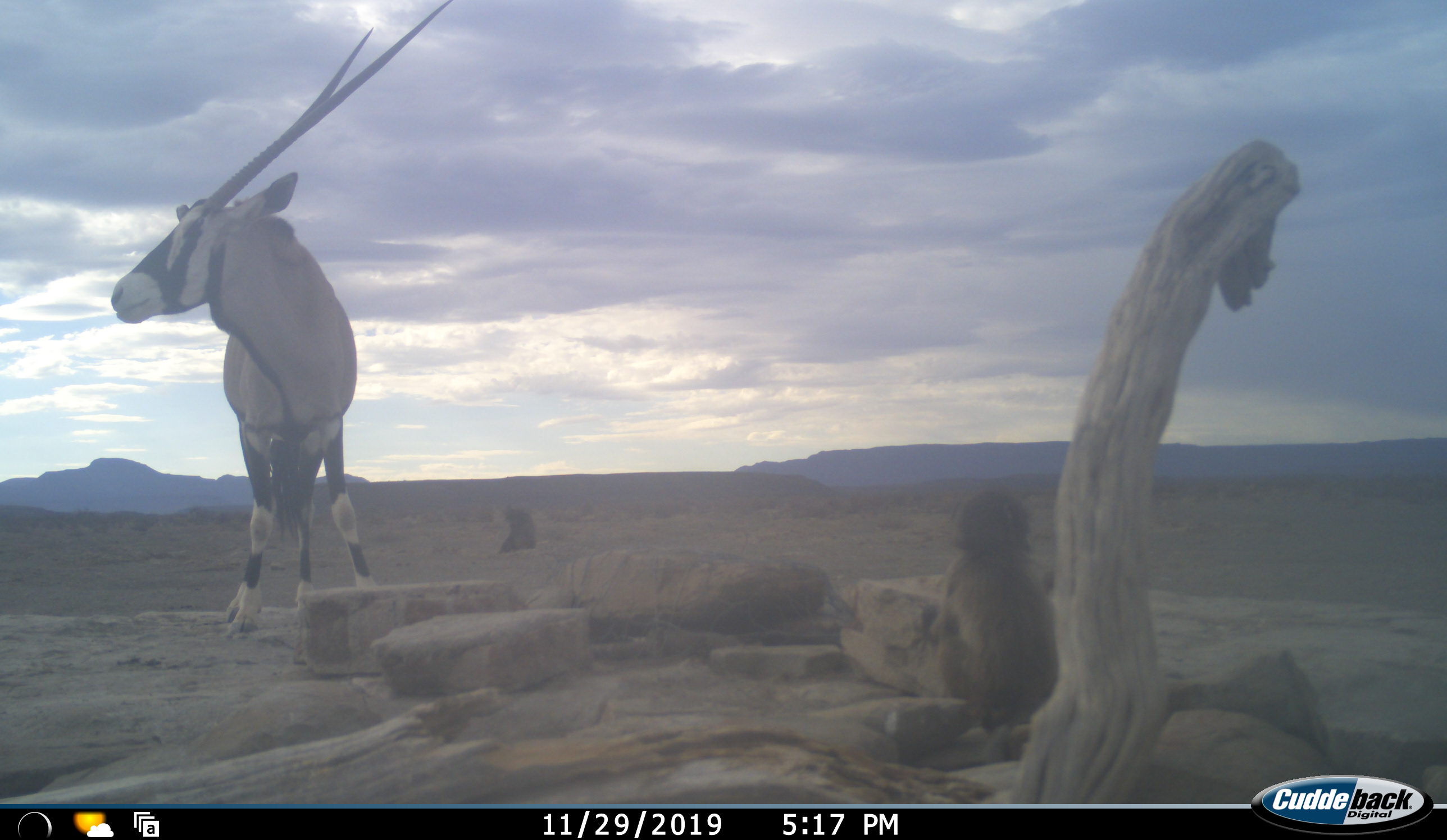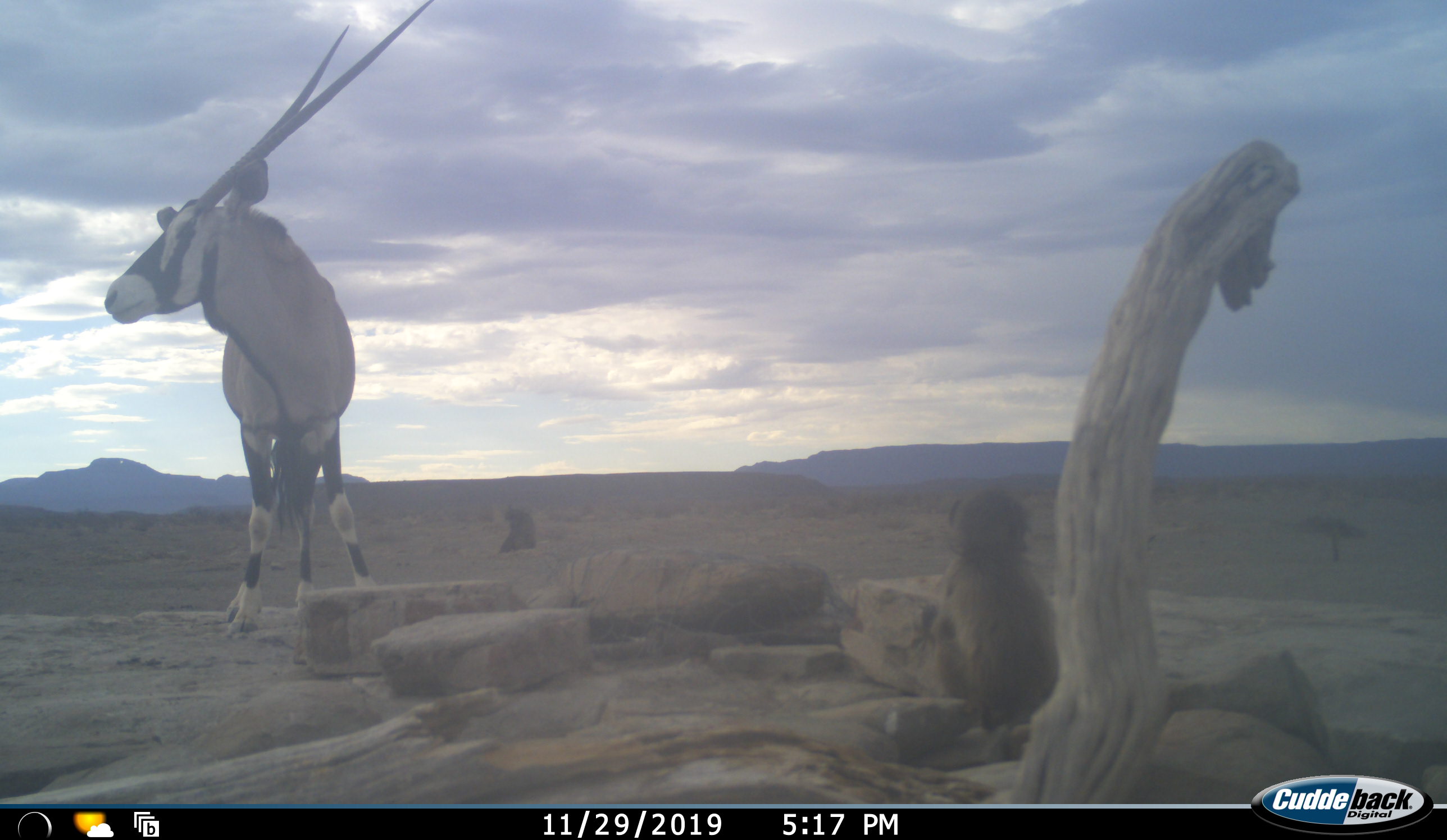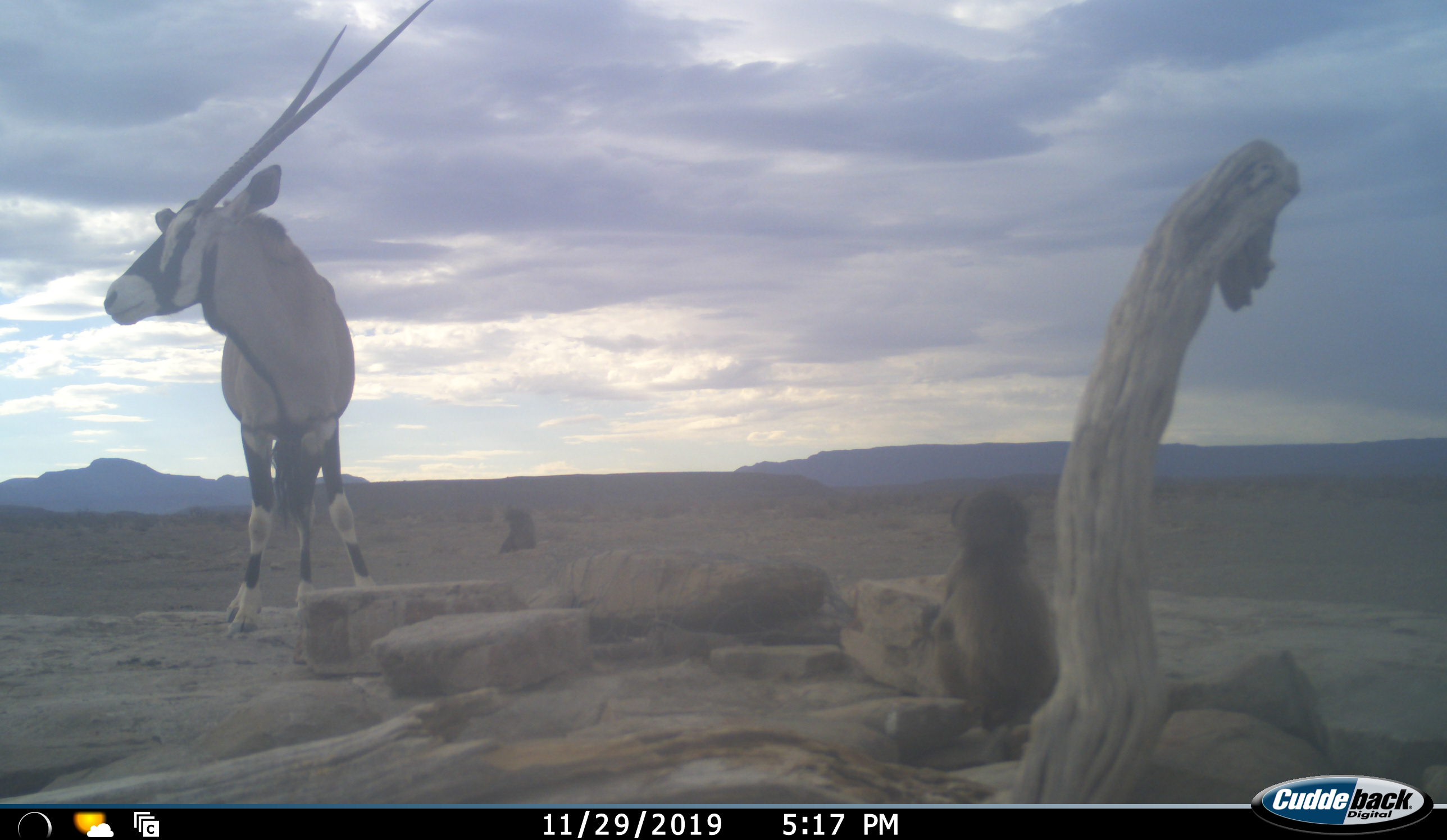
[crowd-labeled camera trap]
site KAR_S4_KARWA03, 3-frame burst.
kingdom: Animalia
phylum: Chordata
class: Mammalia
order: Primates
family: Cercopithecidae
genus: Papio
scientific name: Papio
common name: baboon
Baboon (Papio), count 2. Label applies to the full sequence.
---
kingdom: Animalia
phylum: Chordata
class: Mammalia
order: Artiodactyla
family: Bovidae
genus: Oryx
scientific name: Oryx gazella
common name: gemsbok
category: oryx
Oryx (gemsbok) (Oryx gazella), count 1. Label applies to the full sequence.